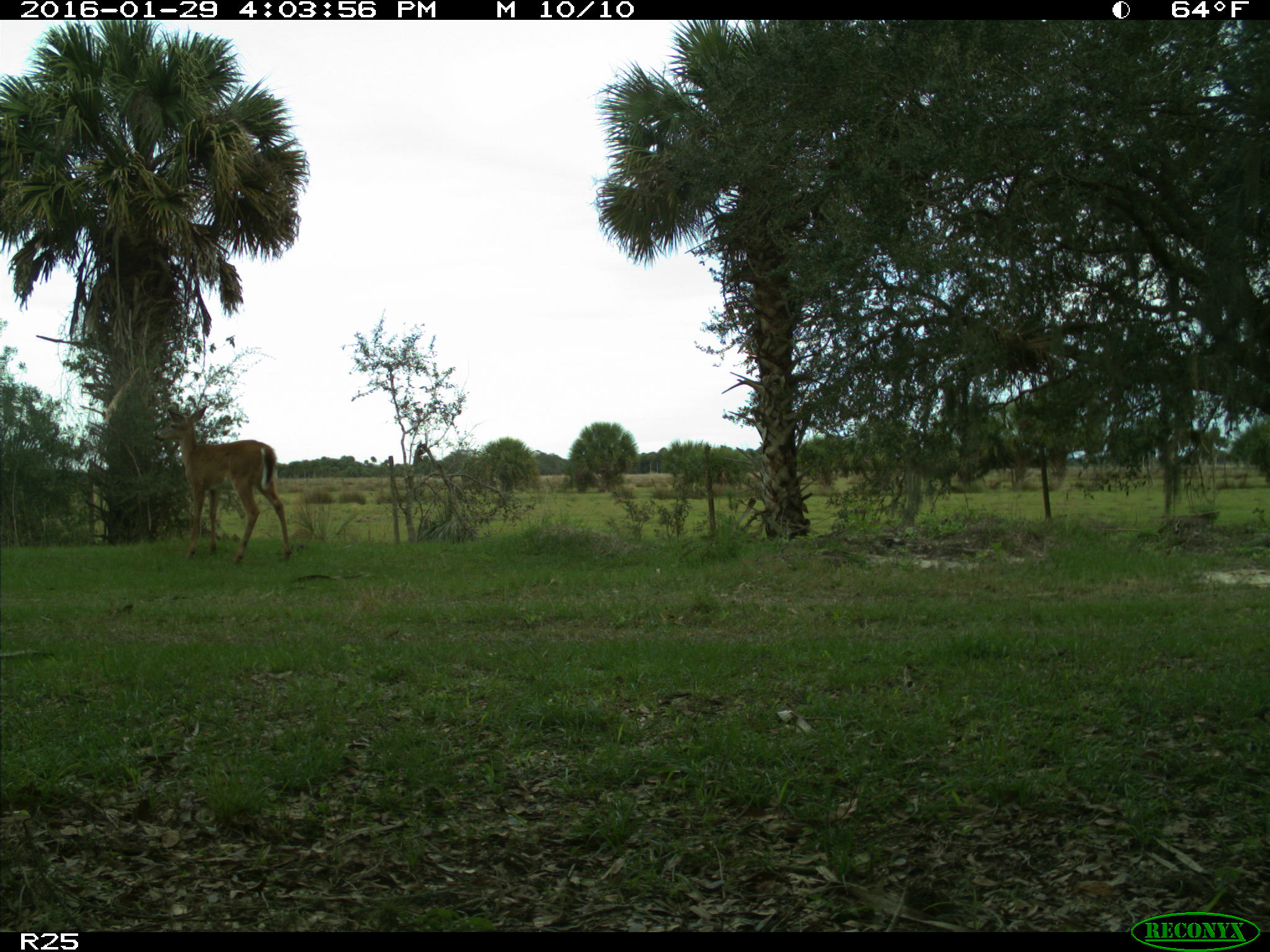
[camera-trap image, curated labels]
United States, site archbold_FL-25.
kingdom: Animalia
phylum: Chordata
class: Mammalia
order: Artiodactyla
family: Cervidae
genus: Odocoileus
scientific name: Odocoileus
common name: deer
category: unidentified deer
Unidentified deer (deer) (Odocoileus).